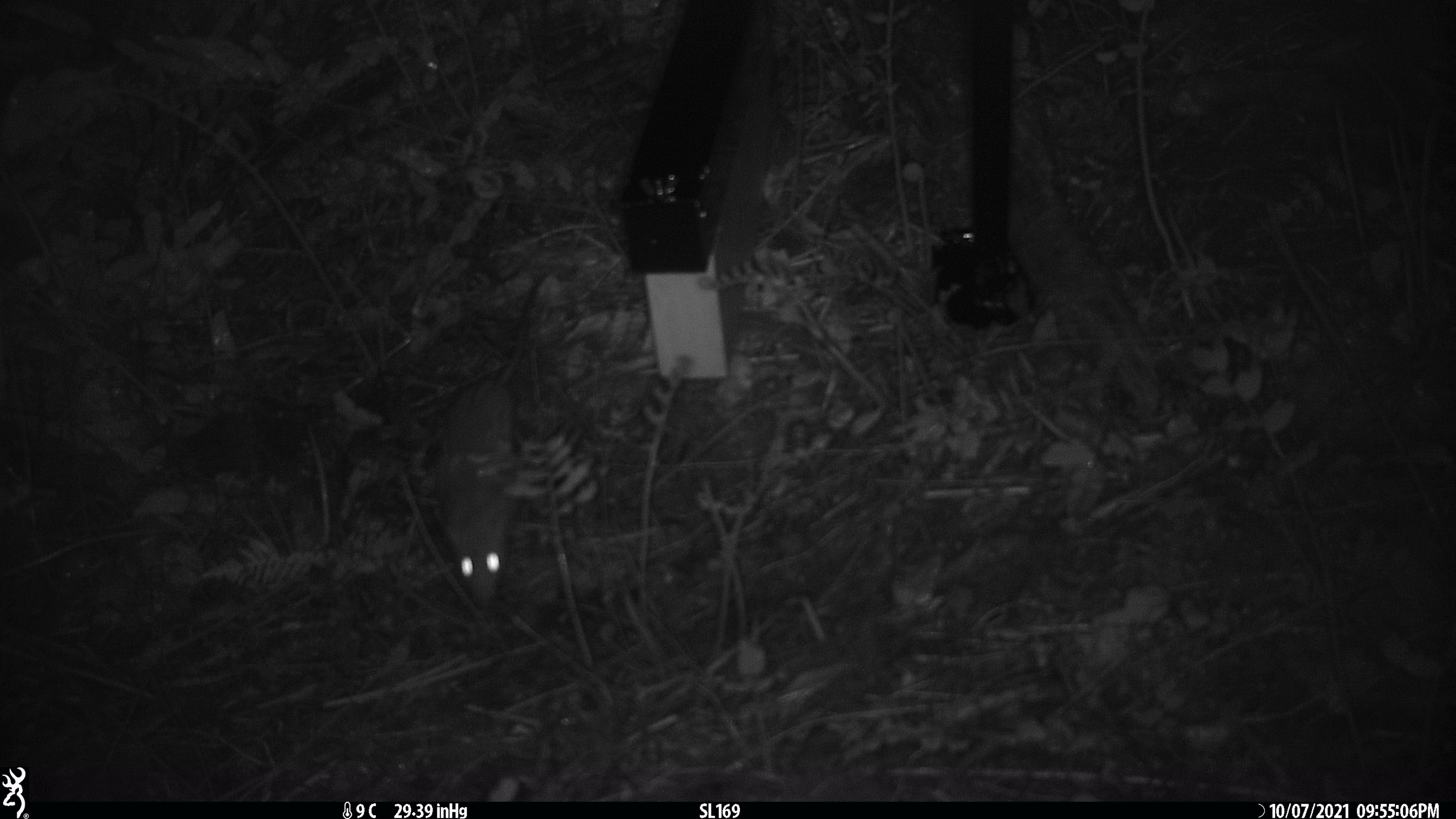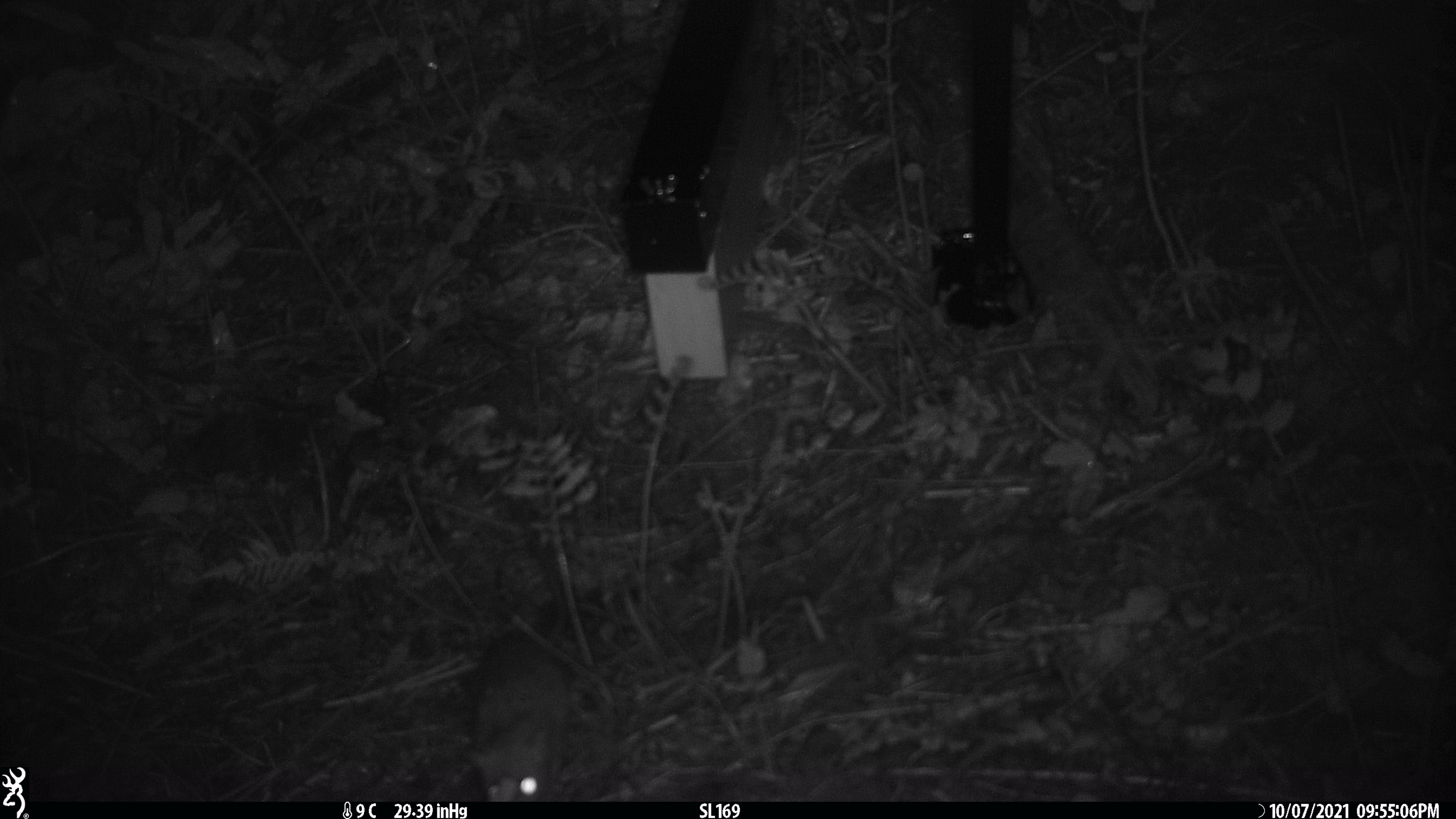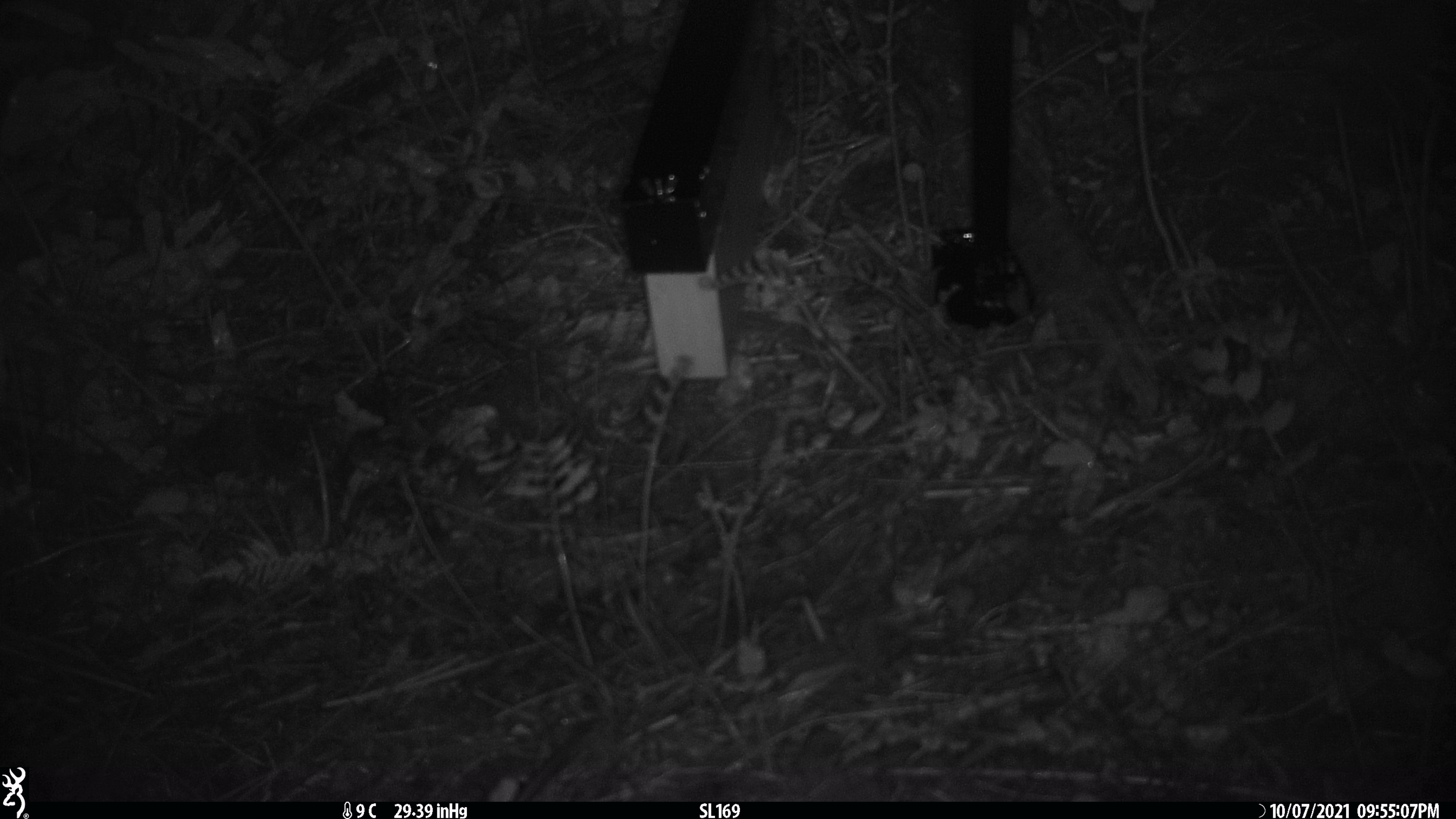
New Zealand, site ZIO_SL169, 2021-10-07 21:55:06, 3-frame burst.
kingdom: Animalia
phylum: Chordata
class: Mammalia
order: Carnivora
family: Mustelidae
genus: Mustela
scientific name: Mustela erminea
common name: stoat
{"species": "stoat (Mustela erminea)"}